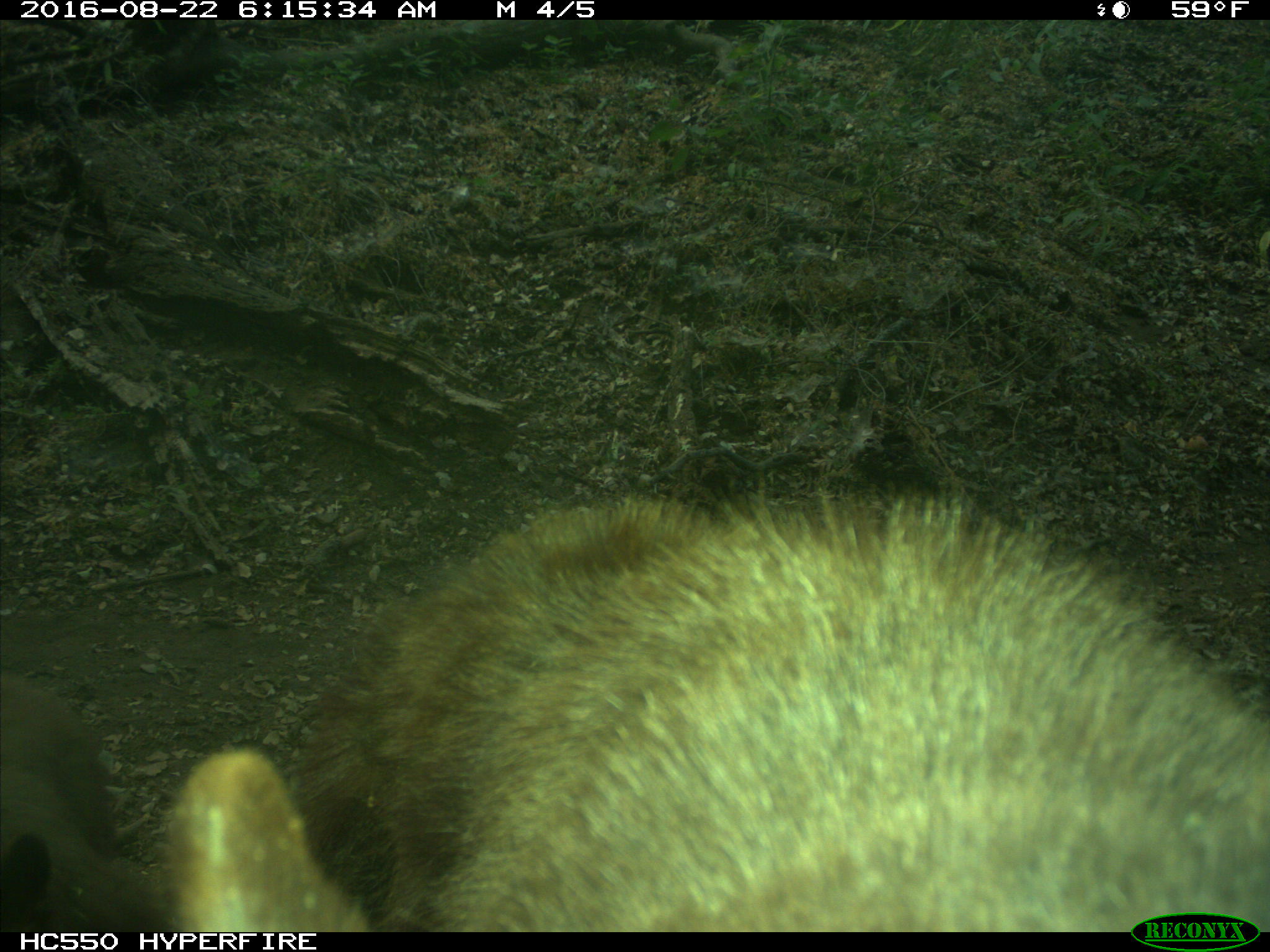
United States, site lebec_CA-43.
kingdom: Animalia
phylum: Chordata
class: Mammalia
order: Carnivora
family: Ursidae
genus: Ursus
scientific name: Ursus americanus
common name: american black bear